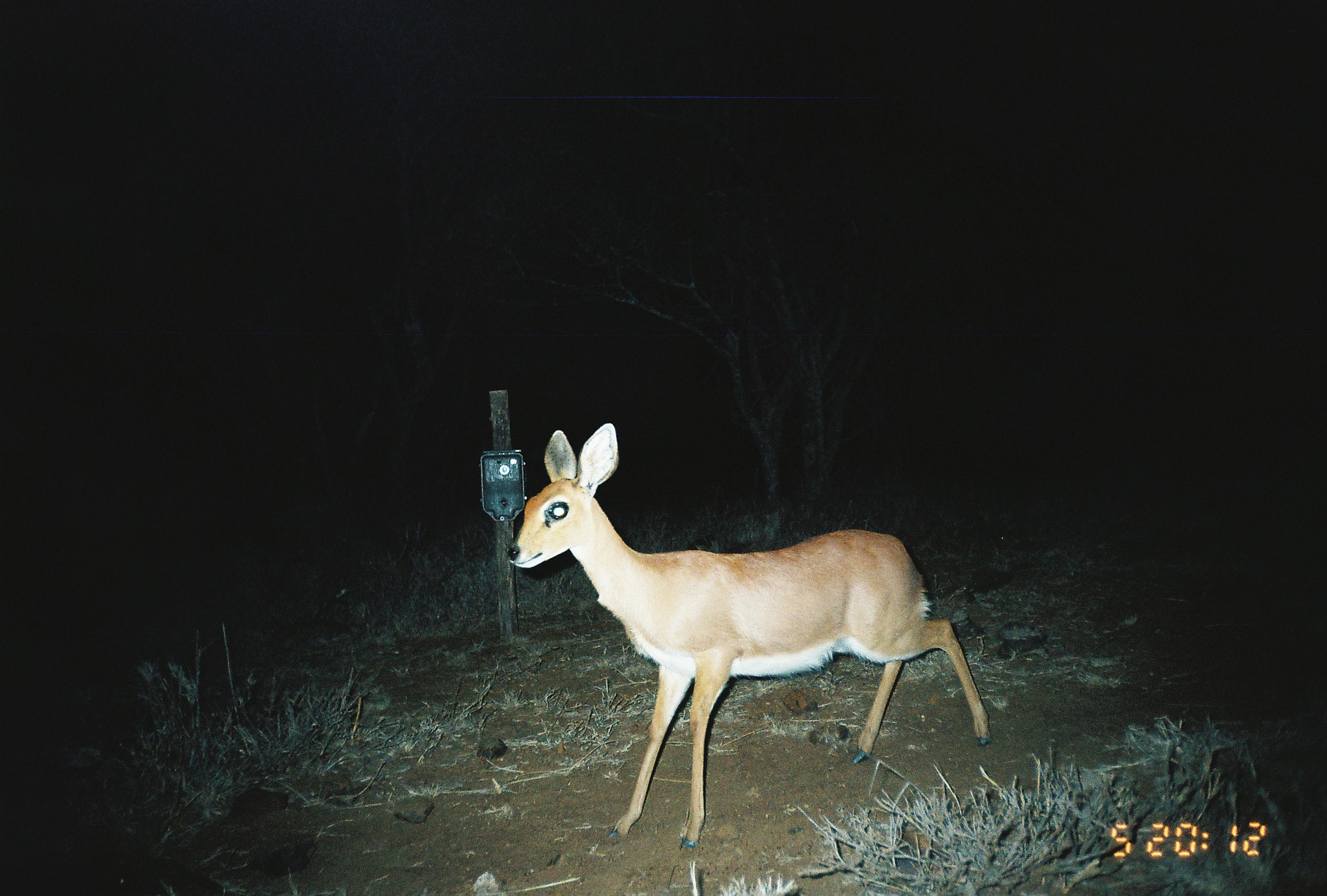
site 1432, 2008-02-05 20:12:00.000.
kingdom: Animalia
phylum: Chordata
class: Mammalia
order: Artiodactyla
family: Bovidae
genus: Raphicerus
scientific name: Raphicerus campestris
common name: steenbok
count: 1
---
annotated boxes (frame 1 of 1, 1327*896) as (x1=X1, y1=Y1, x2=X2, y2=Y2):
raphicerus campestris: (x1=507, y1=420, x2=992, y2=849)